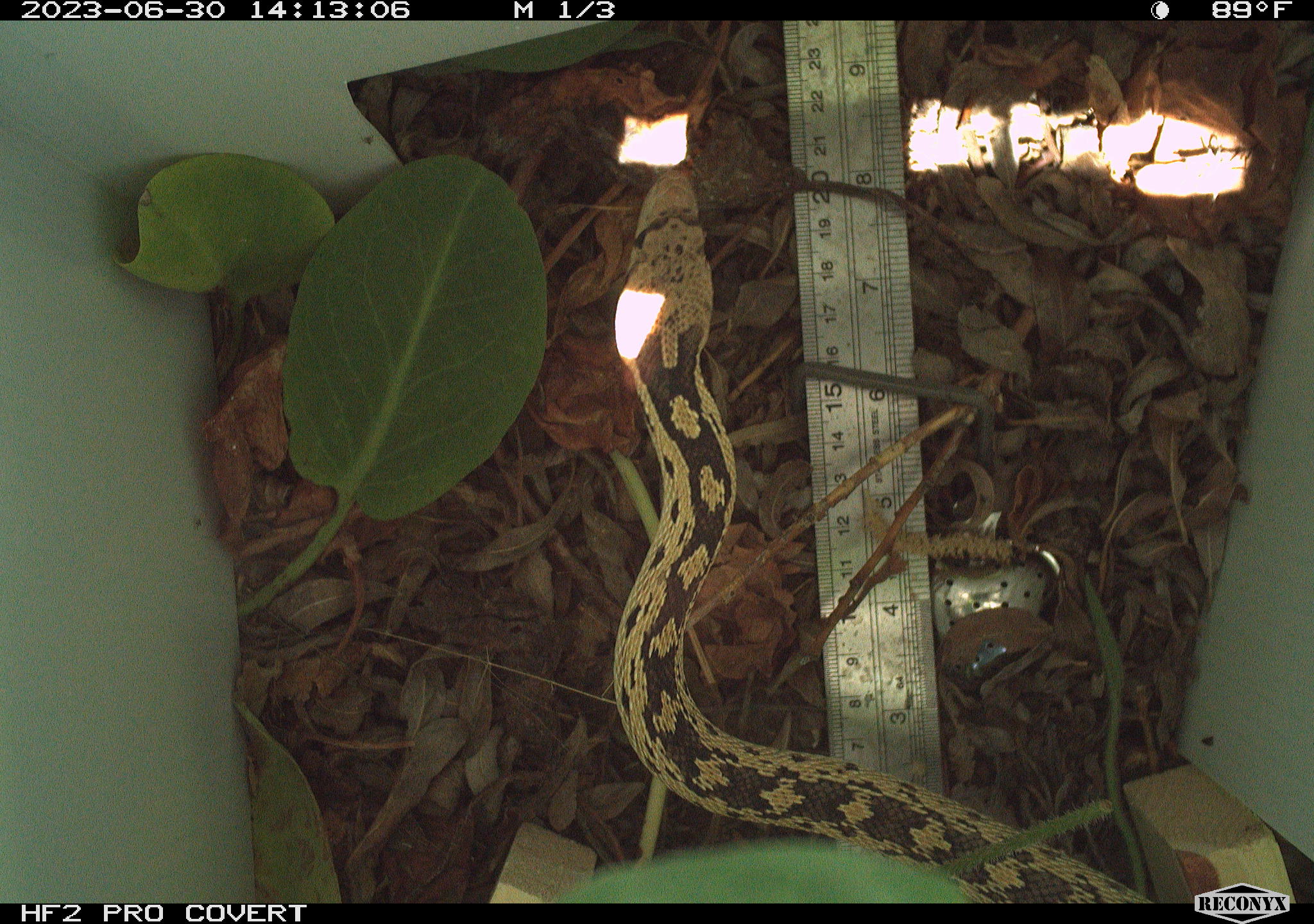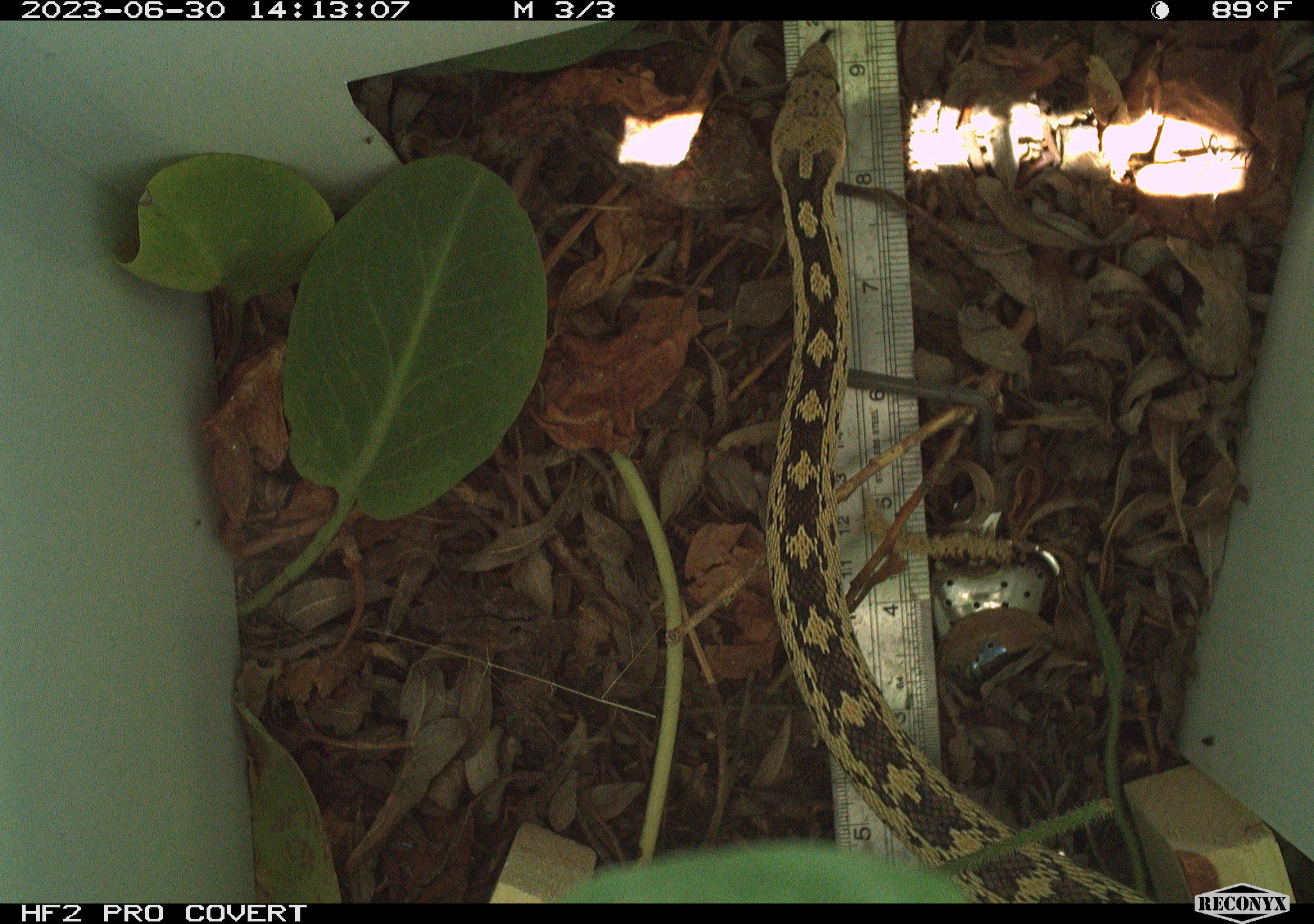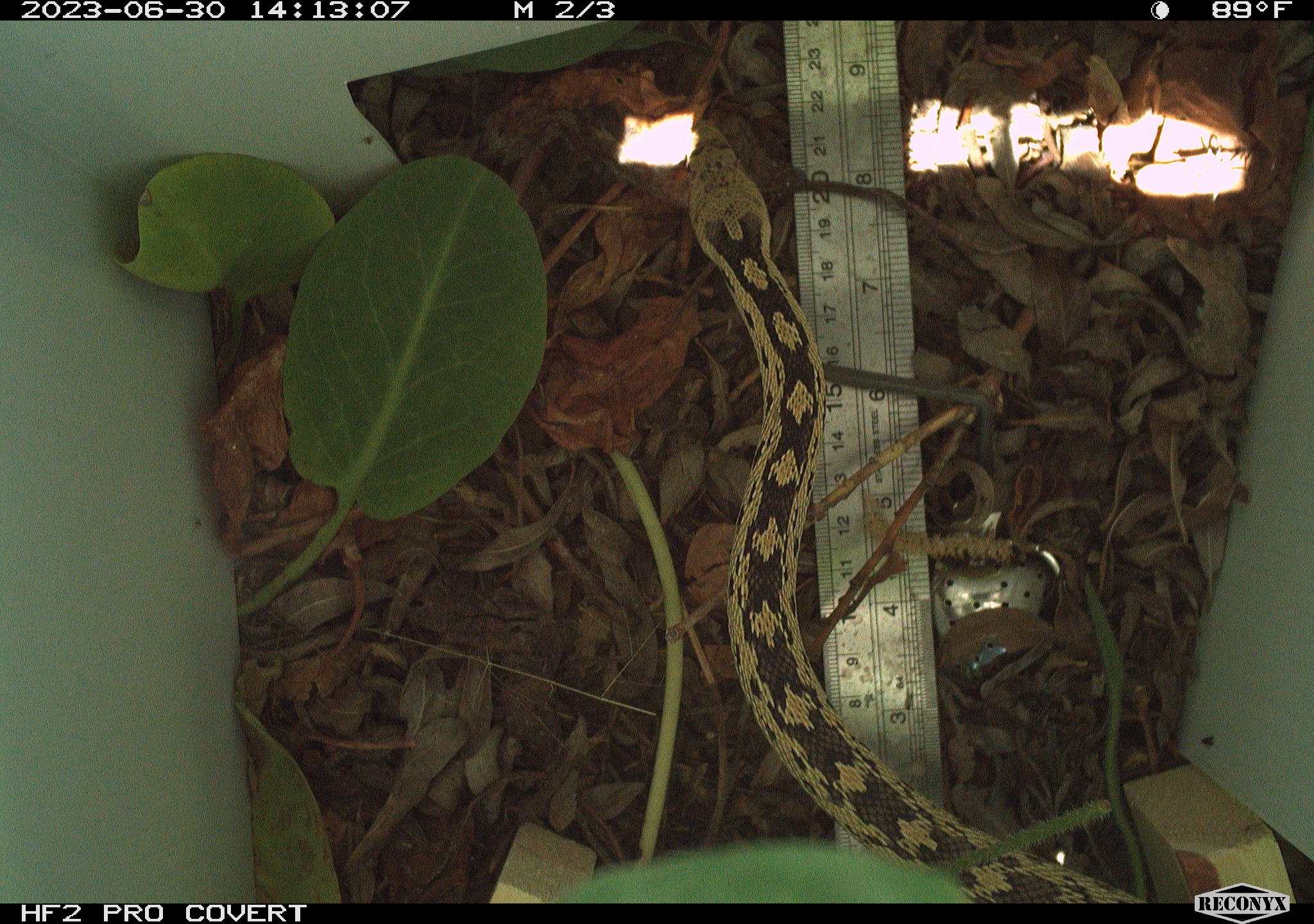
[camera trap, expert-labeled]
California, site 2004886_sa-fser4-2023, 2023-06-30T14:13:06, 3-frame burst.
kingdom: Animalia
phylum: Chordata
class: Reptilia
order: Squamata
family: Colubridae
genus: Pituophis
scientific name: Pituophis catenifer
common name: gophersnake